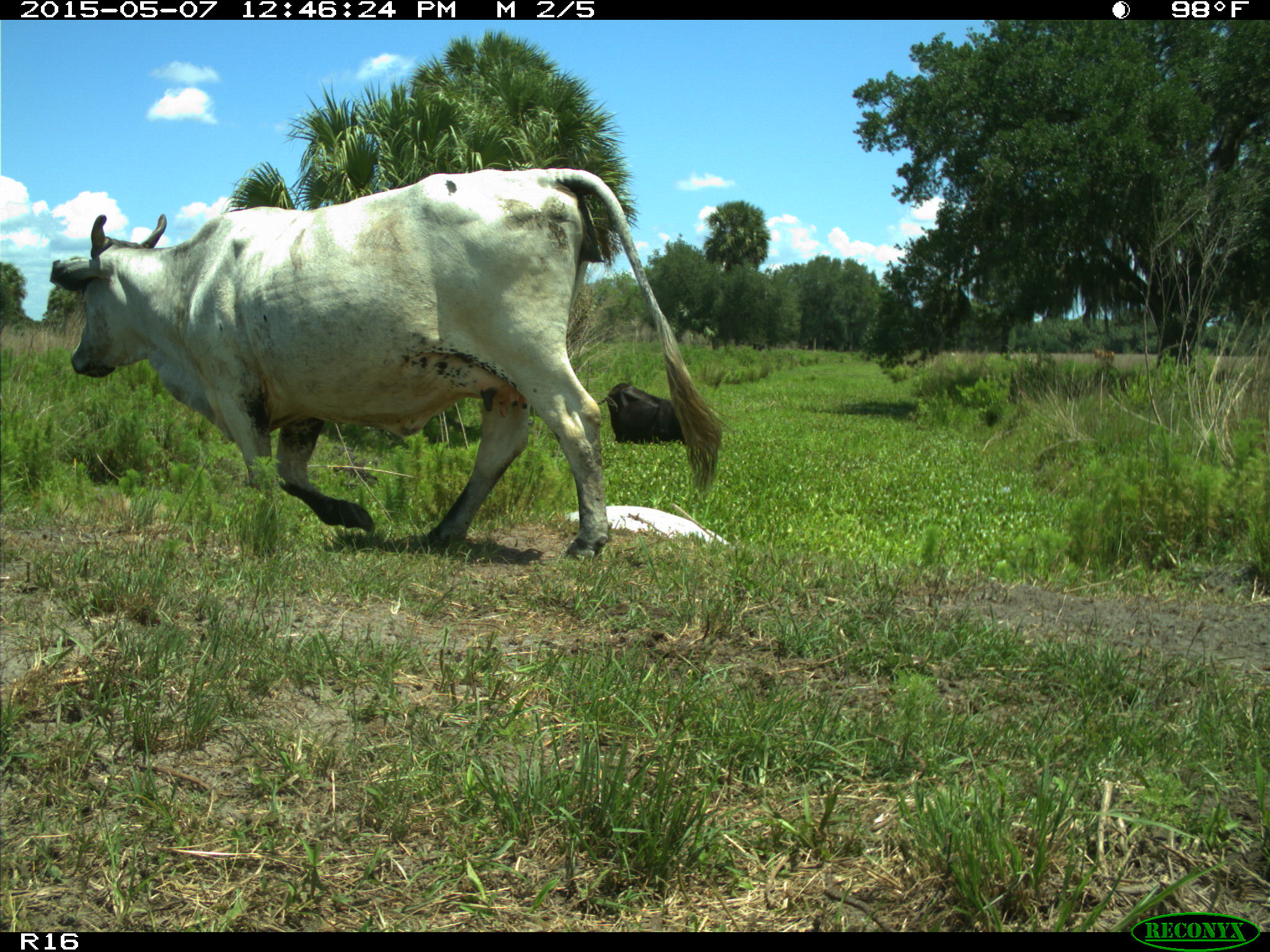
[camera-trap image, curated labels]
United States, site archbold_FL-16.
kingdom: Animalia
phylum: Chordata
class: Mammalia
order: Artiodactyla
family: Bovidae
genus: Bos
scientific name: Bos taurus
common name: domestic cow